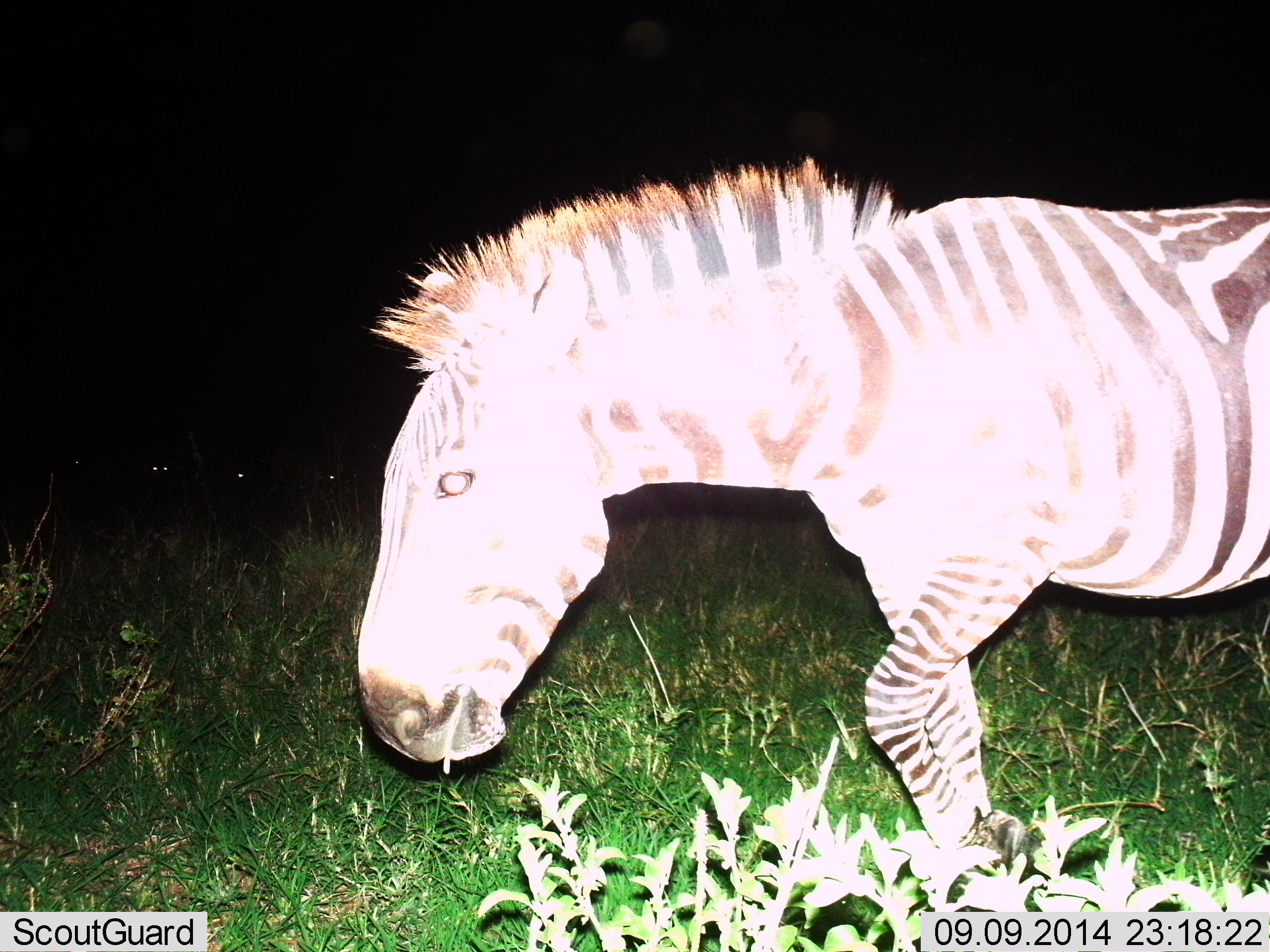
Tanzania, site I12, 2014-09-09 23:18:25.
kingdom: Animalia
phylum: Chordata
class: Mammalia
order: Perissodactyla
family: Equidae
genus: Equus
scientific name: Equus quagga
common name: plains zebra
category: zebra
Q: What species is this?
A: Zebra (plains zebra) (Equus quagga).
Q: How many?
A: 1.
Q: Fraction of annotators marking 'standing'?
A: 30%.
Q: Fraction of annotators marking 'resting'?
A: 0%.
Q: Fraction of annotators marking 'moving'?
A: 80%.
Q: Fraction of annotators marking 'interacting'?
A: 0%.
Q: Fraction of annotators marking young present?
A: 0%.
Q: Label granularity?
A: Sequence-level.